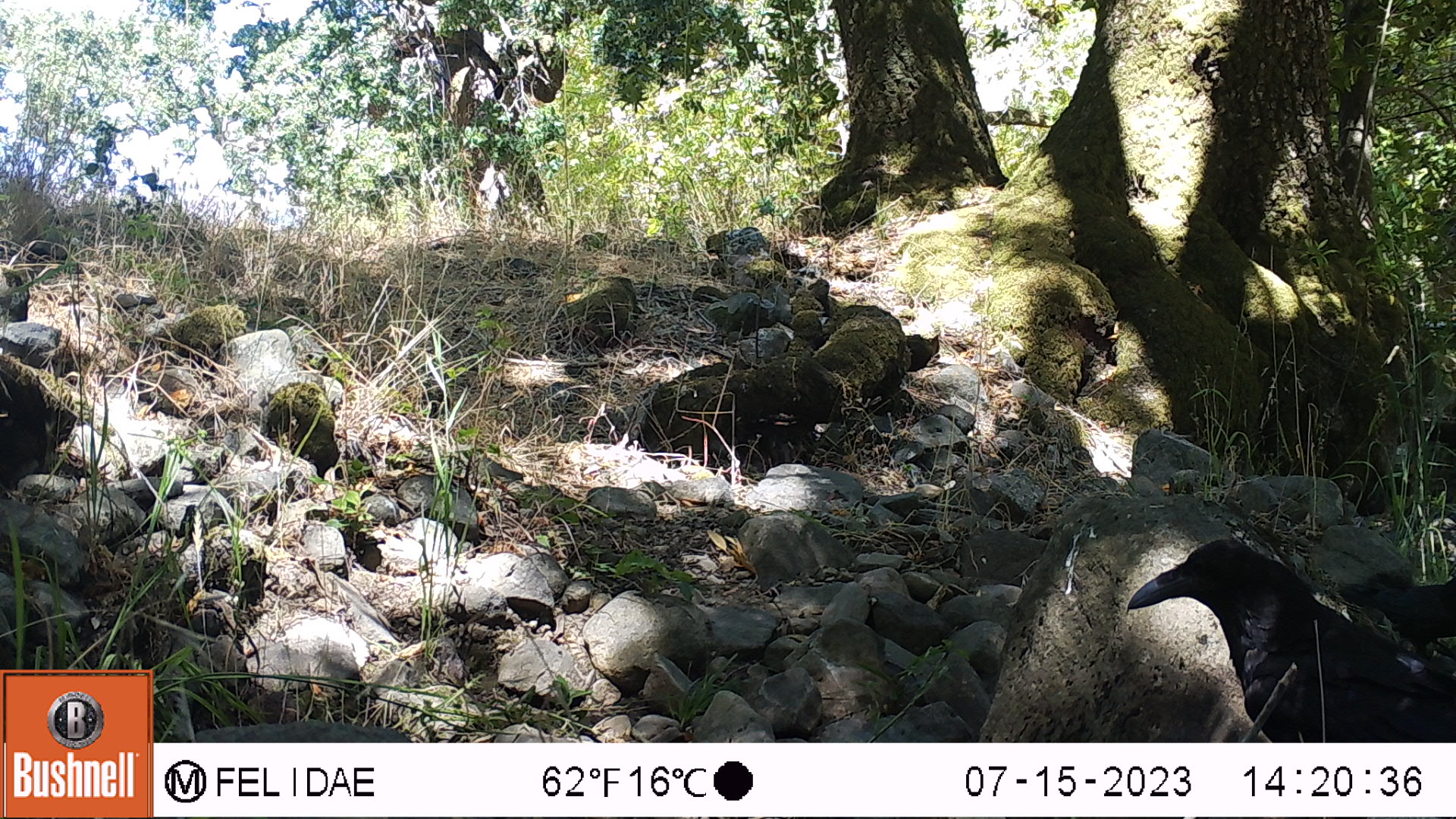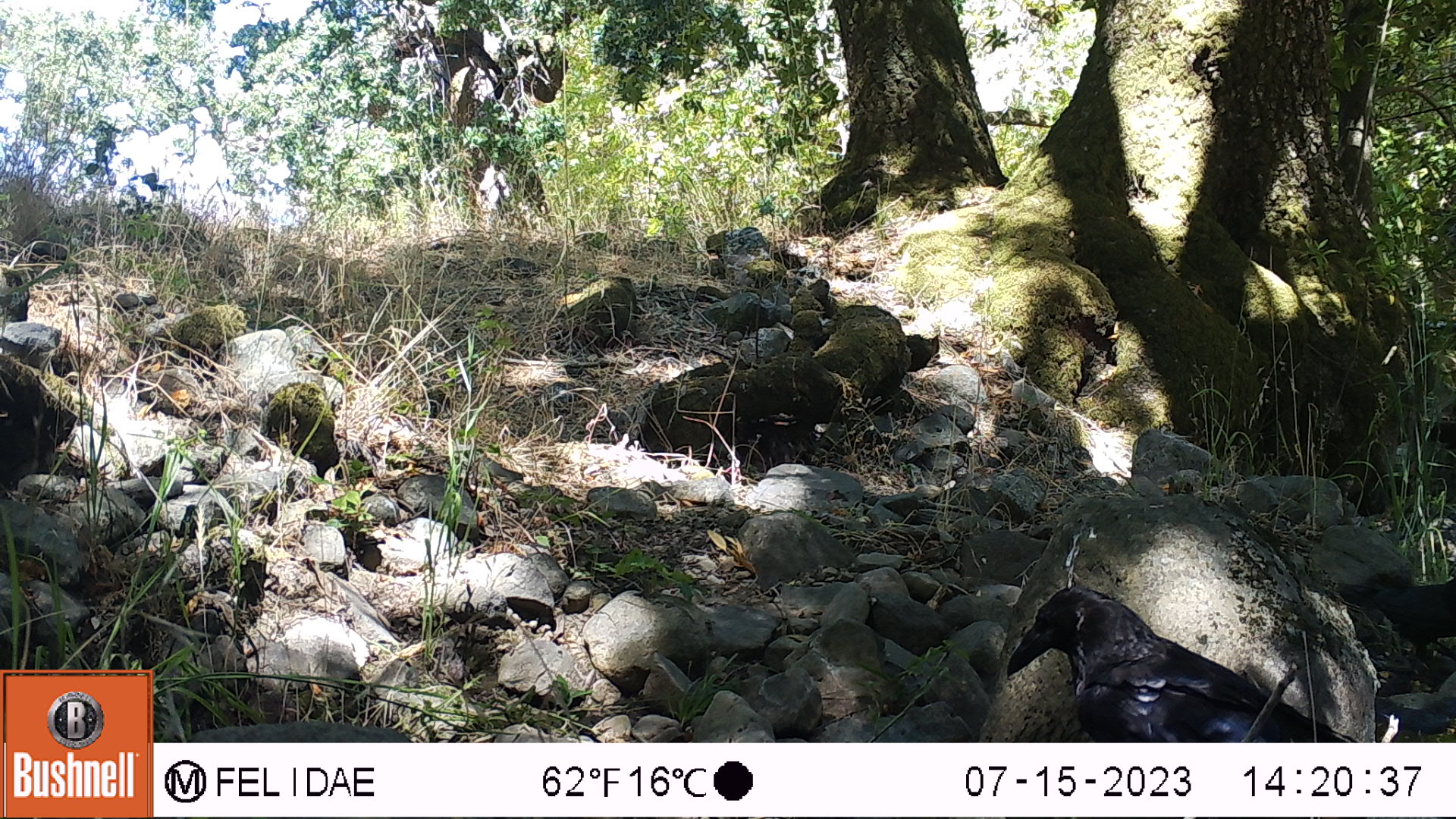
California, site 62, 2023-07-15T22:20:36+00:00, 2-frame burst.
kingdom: Animalia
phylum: Chordata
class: Aves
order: Passeriformes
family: Corvidae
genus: Corvus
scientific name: Corvus brachyrhynchos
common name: american crow